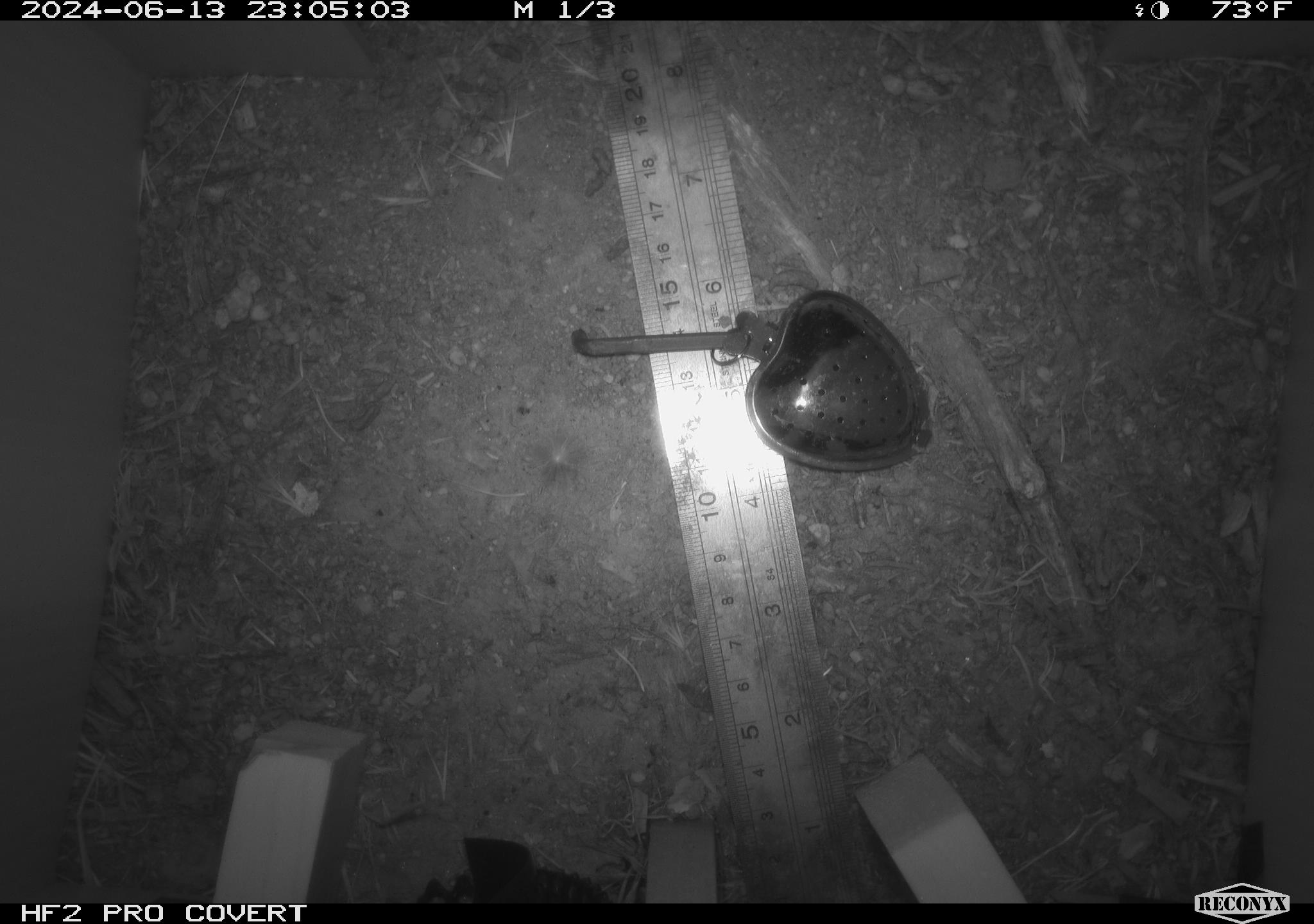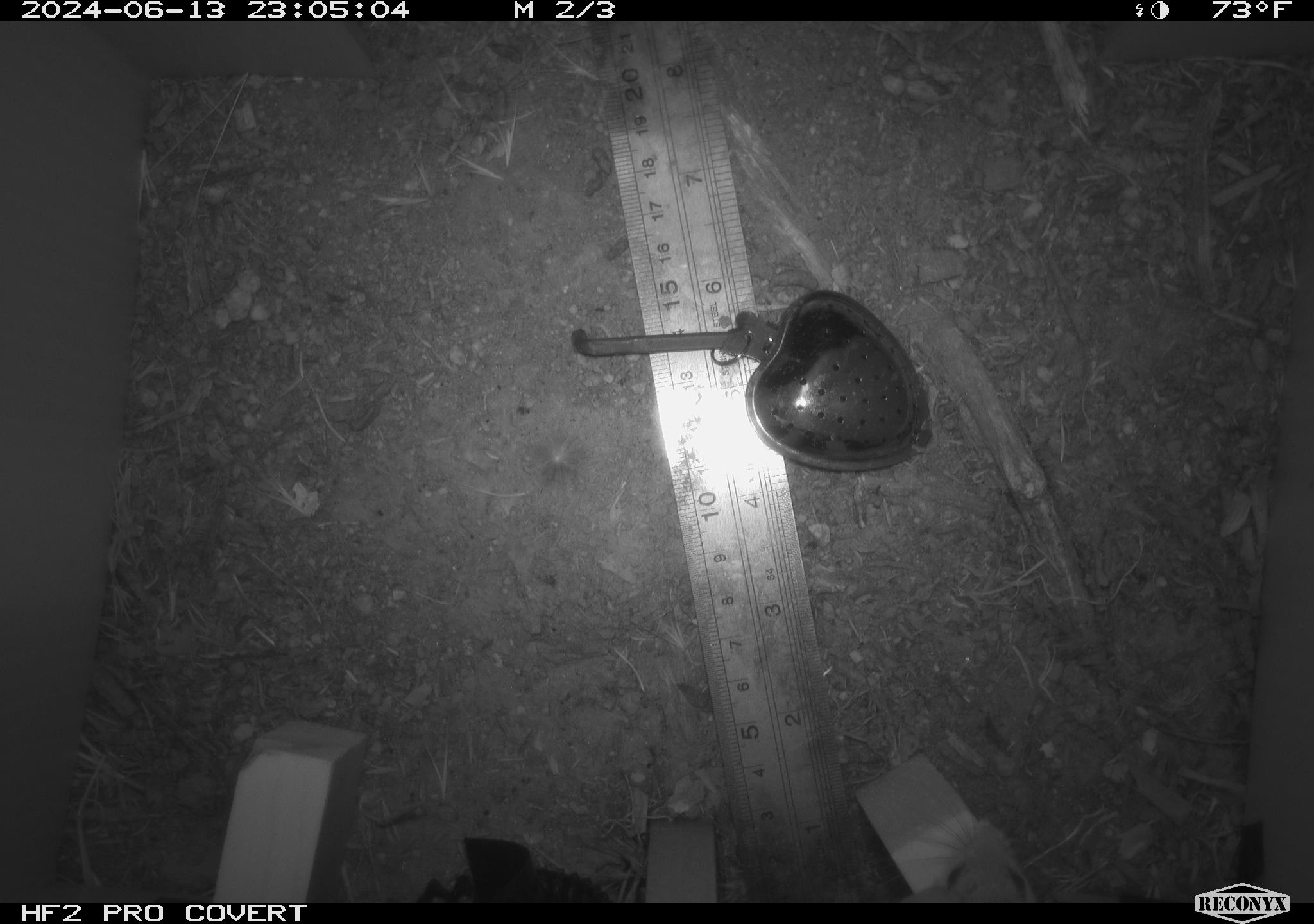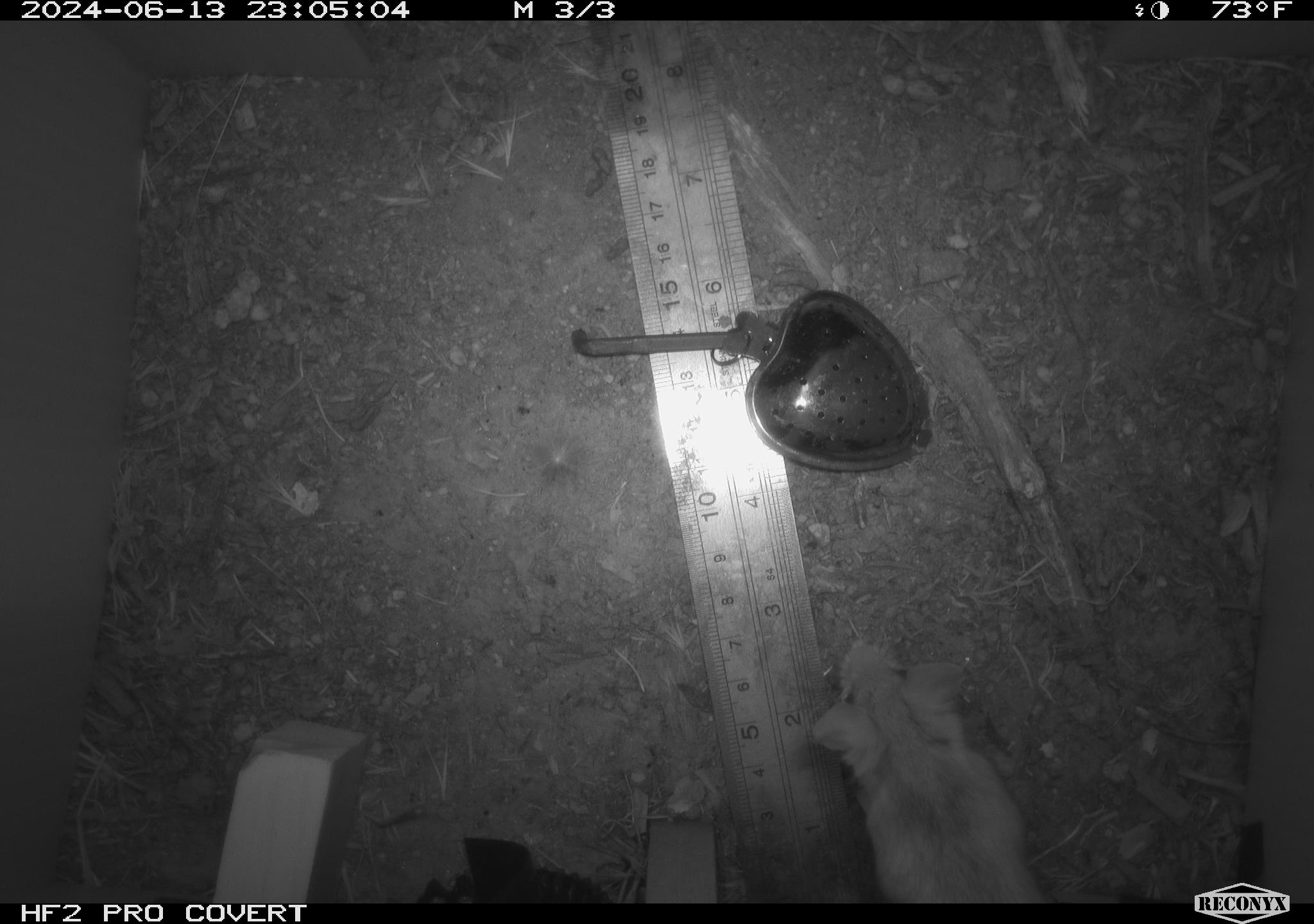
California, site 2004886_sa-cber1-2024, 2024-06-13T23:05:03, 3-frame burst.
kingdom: Animalia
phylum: Chordata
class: Mammalia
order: Rodentia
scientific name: Rodentia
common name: mouse species